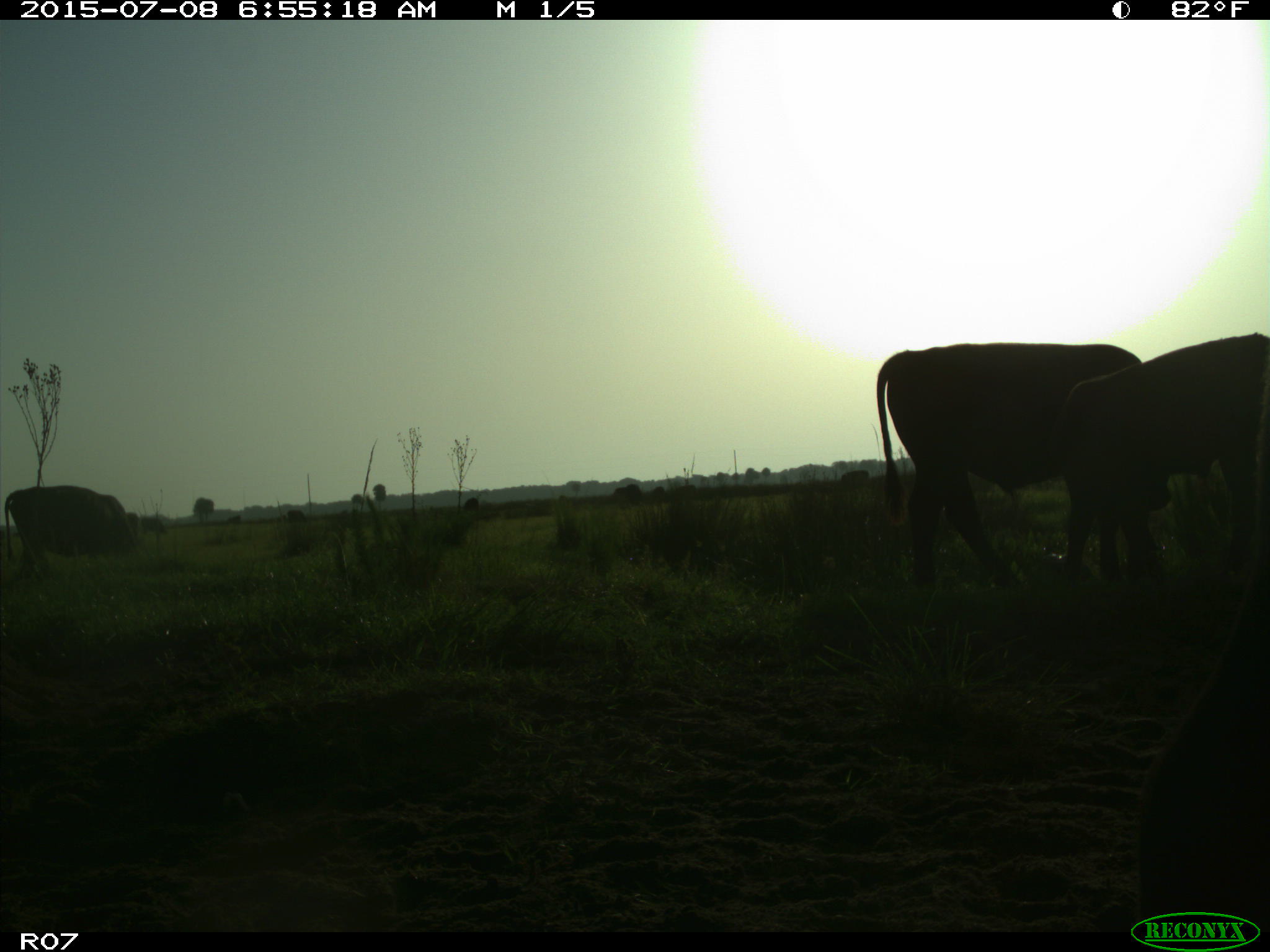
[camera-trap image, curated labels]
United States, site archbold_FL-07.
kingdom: Animalia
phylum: Chordata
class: Mammalia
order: Artiodactyla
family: Bovidae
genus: Bos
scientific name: Bos taurus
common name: domestic cow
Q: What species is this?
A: Bos taurus (domestic cow).